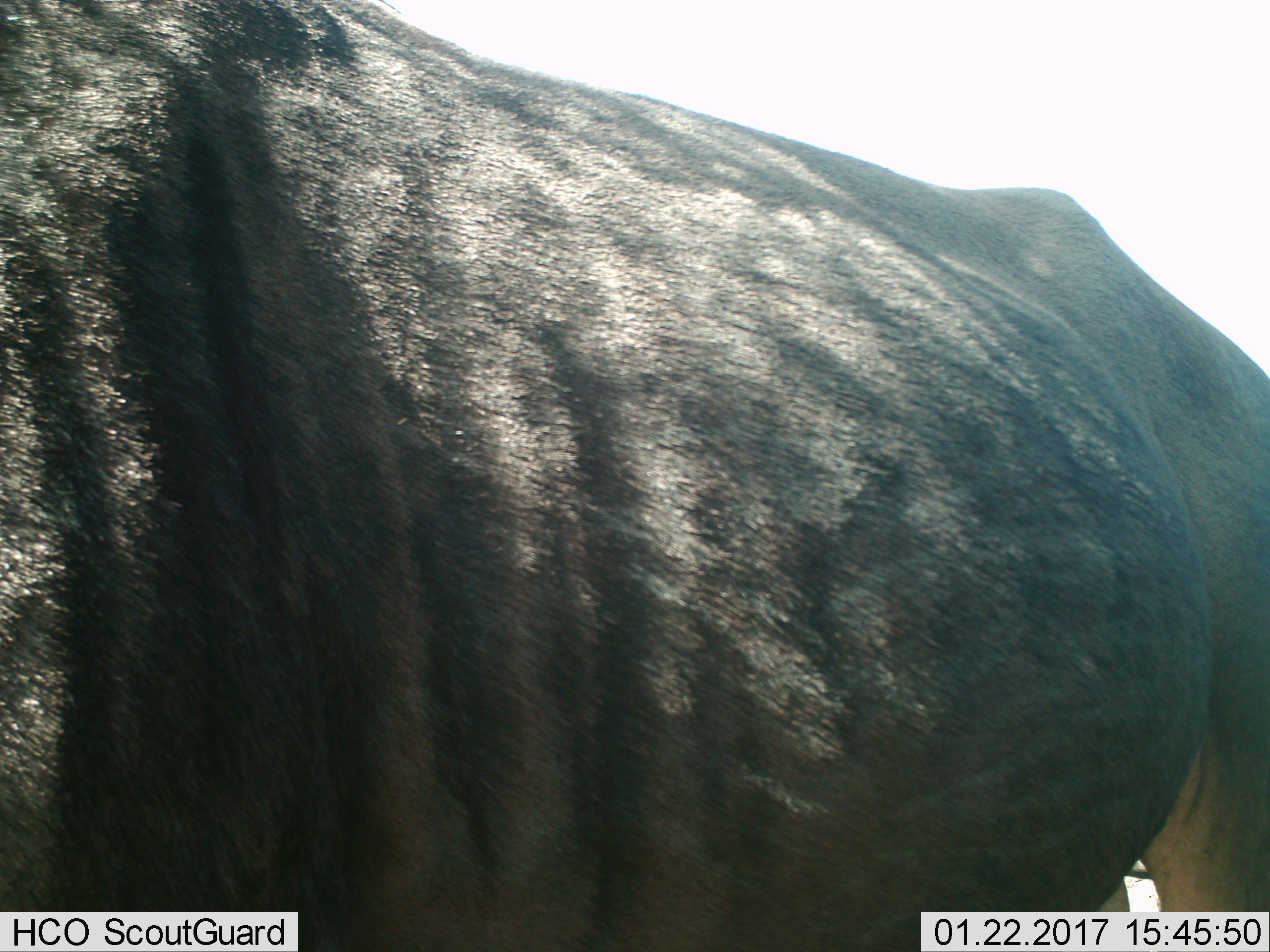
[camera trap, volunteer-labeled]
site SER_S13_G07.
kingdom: Animalia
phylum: Chordata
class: Mammalia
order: Artiodactyla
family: Bovidae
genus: Connochaetes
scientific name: Connochaetes taurinus taurinus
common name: blue wildebeest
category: wildebeestblue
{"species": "wildebeestblue (blue wildebeest) (Connochaetes taurinus taurinus)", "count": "1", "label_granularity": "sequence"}